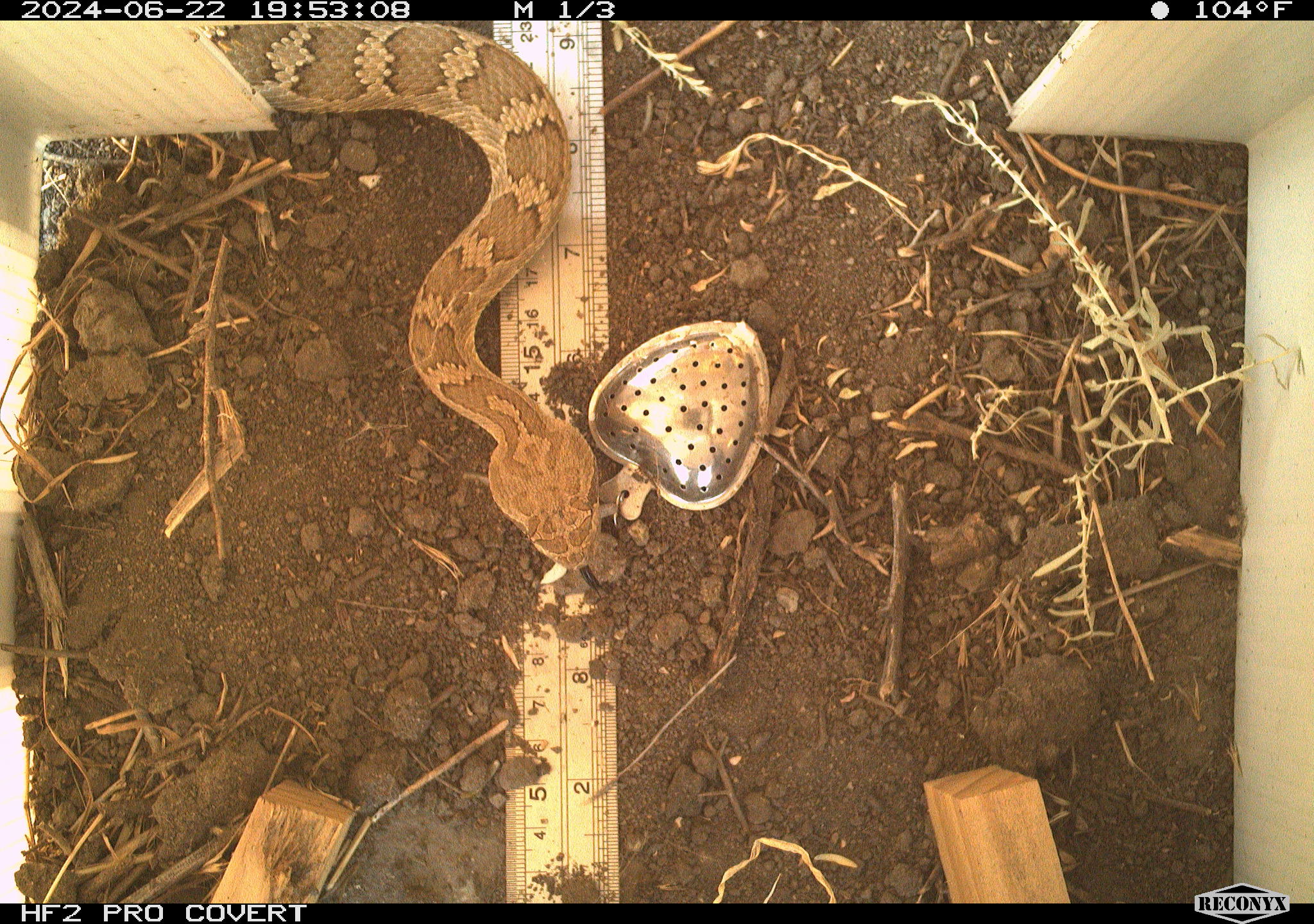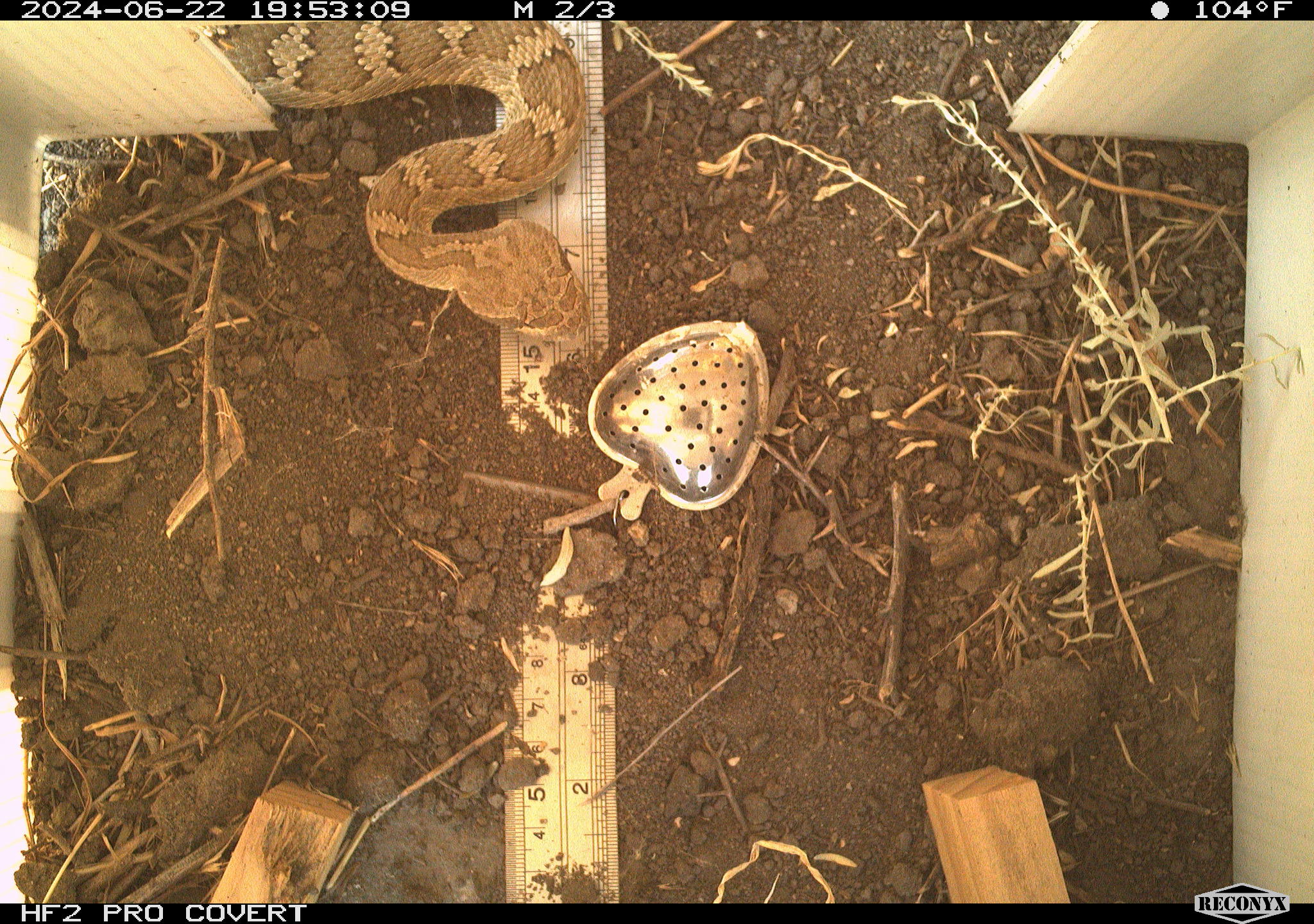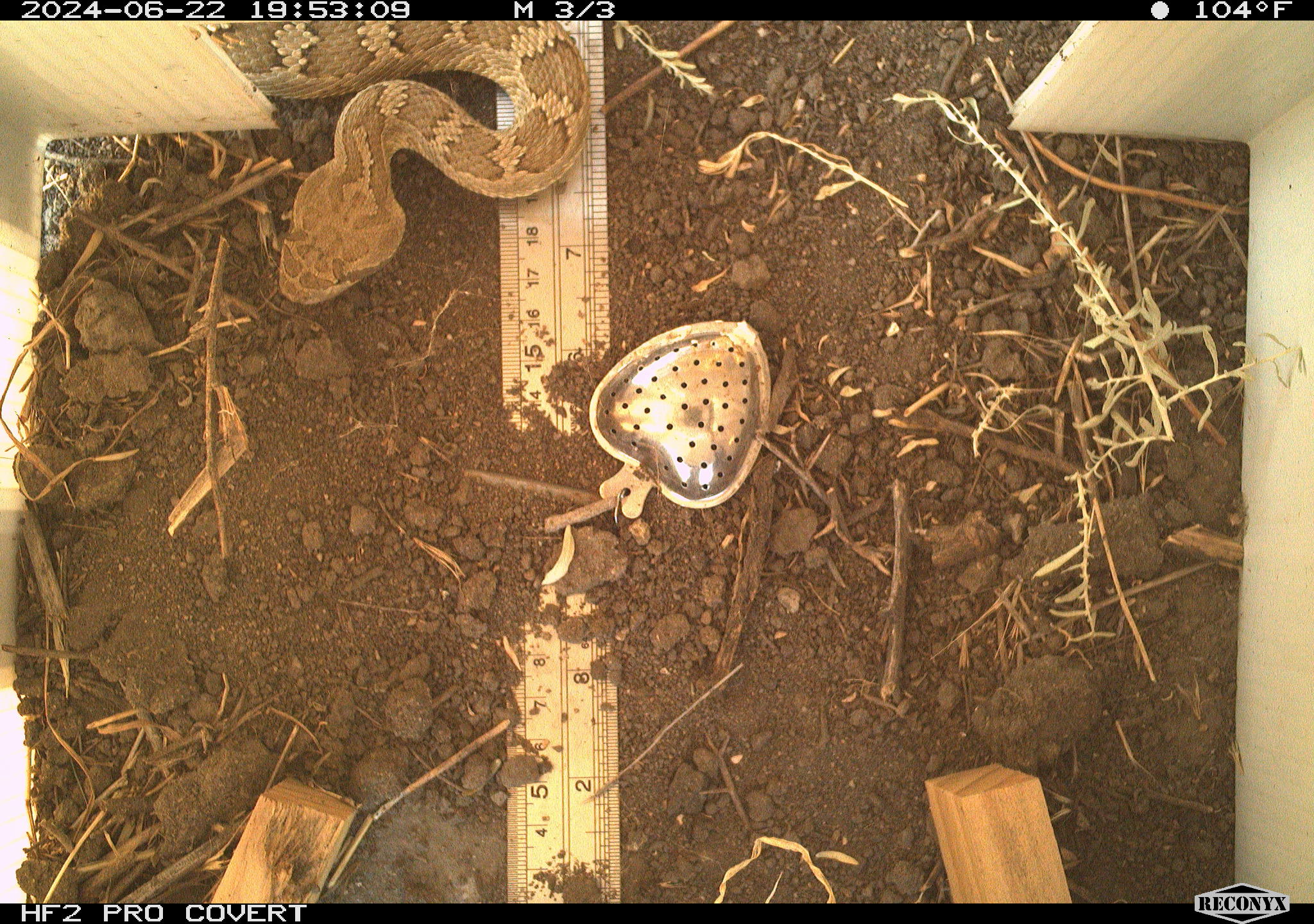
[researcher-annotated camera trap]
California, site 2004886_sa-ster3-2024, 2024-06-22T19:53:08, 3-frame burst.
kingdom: Animalia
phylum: Chordata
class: Reptilia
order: Squamata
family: Viperidae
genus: Crotalus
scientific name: Crotalus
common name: rattlers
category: crotalus species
Crotalus species (rattlers) (Crotalus).